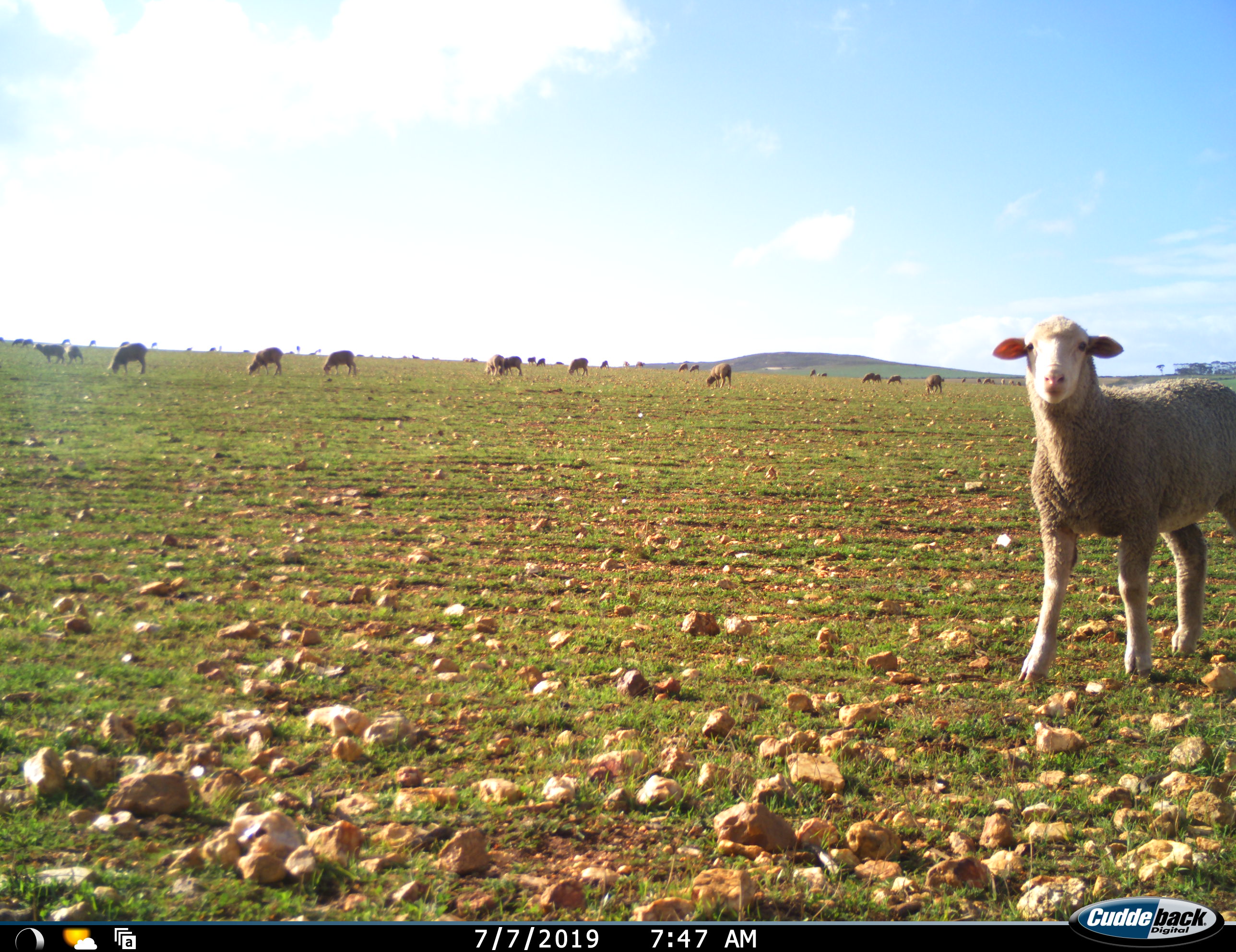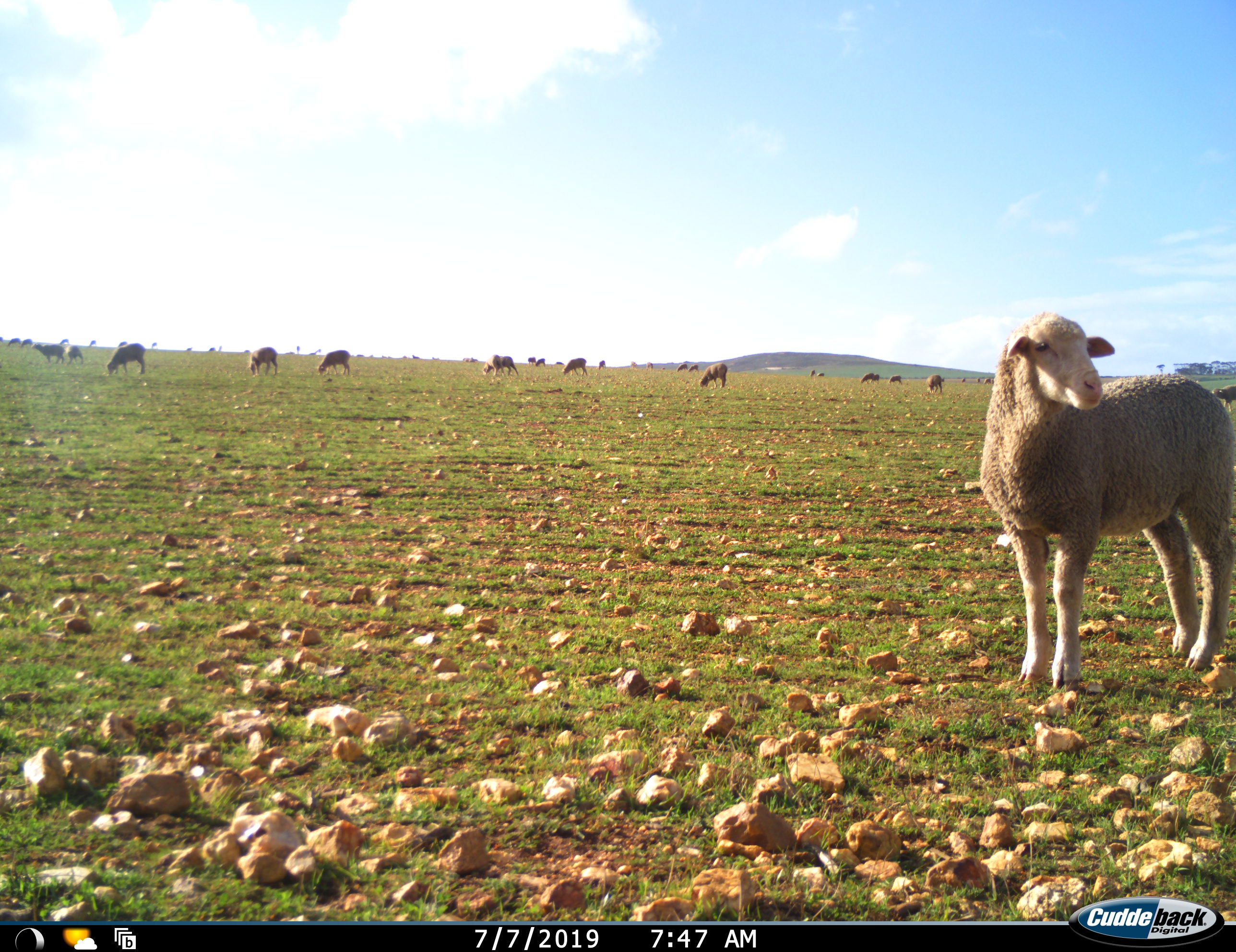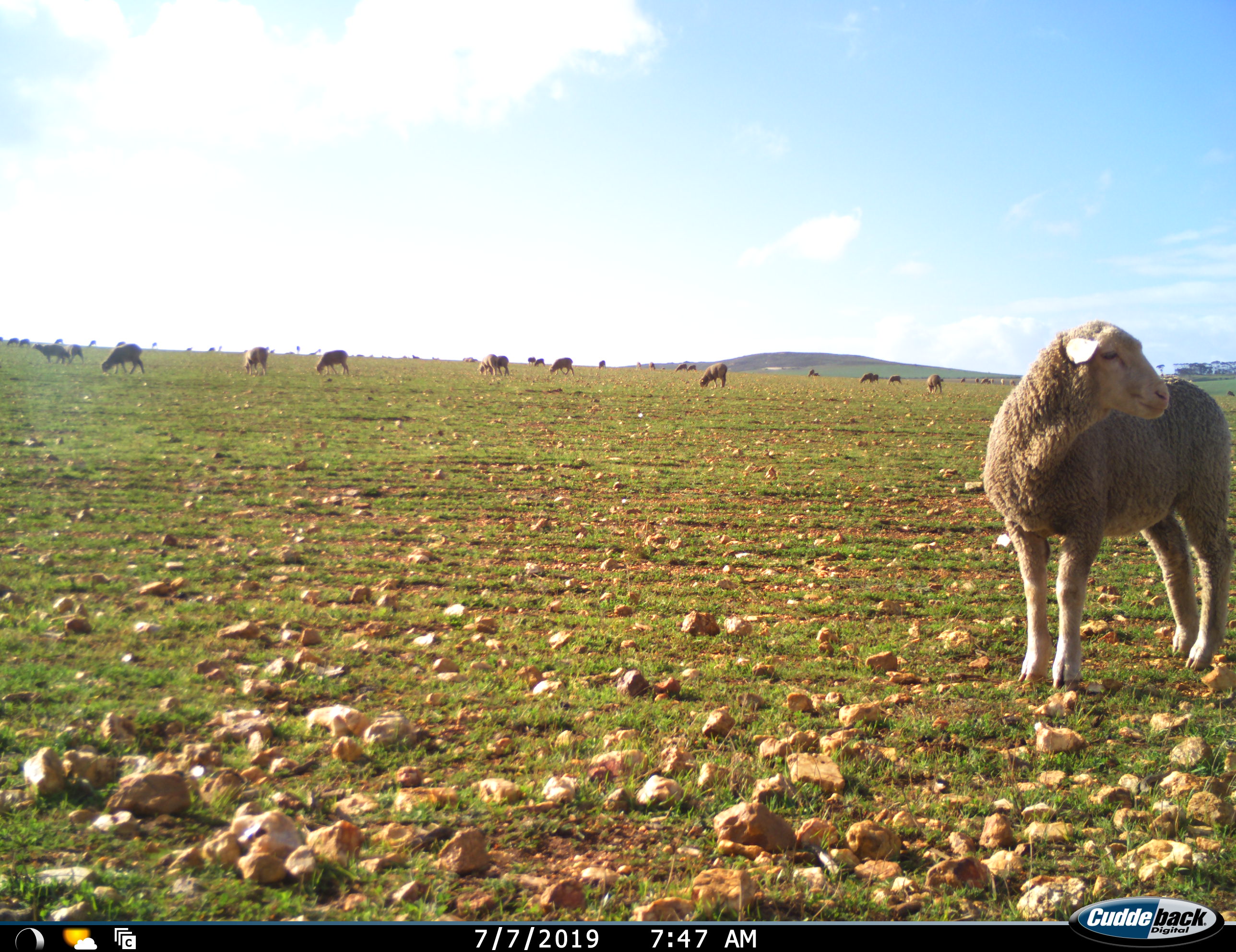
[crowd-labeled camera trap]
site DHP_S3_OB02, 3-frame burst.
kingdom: Animalia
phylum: Chordata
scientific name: Vertebrata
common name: domestic animal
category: domesticanimal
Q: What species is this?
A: Domesticanimal (domestic animal) (Vertebrata).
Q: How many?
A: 11-50.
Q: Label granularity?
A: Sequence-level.